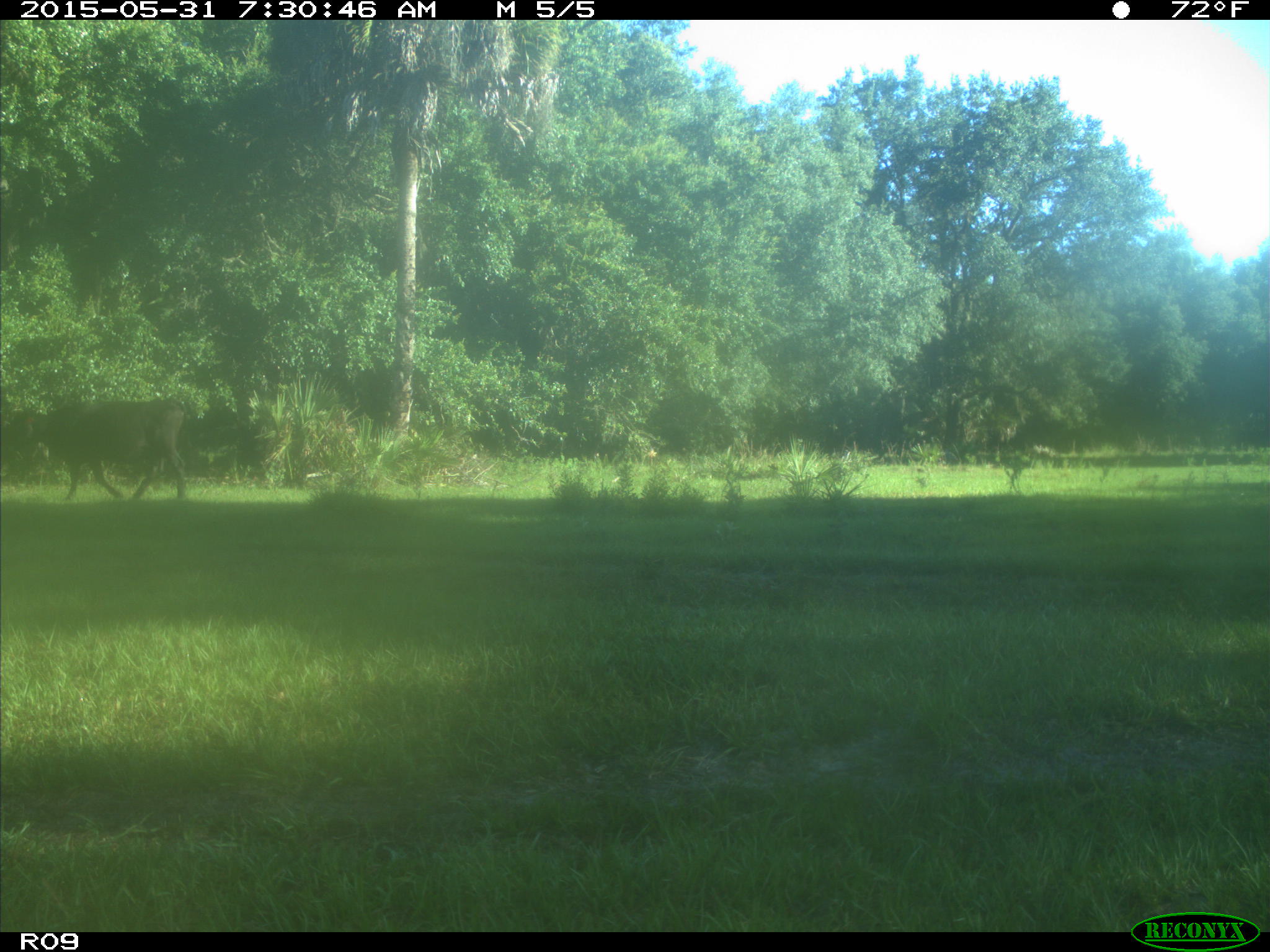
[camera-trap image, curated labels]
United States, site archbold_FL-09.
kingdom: Animalia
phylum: Chordata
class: Mammalia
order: Artiodactyla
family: Bovidae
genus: Bos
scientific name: Bos taurus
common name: domestic cow